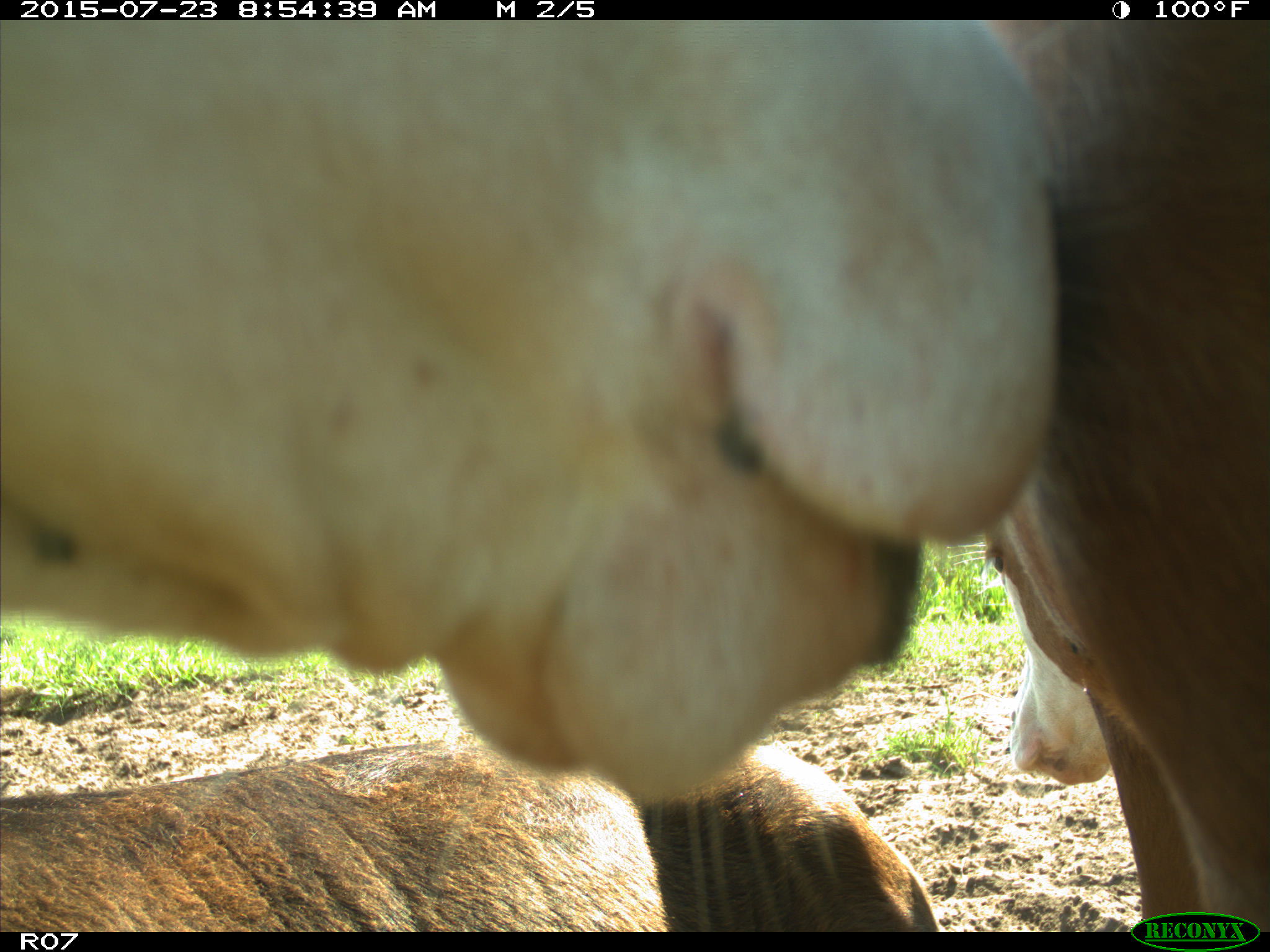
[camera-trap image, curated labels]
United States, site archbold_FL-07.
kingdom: Animalia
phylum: Chordata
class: Mammalia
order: Artiodactyla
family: Bovidae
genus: Bos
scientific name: Bos taurus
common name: domestic cow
Bos taurus (domestic cow).